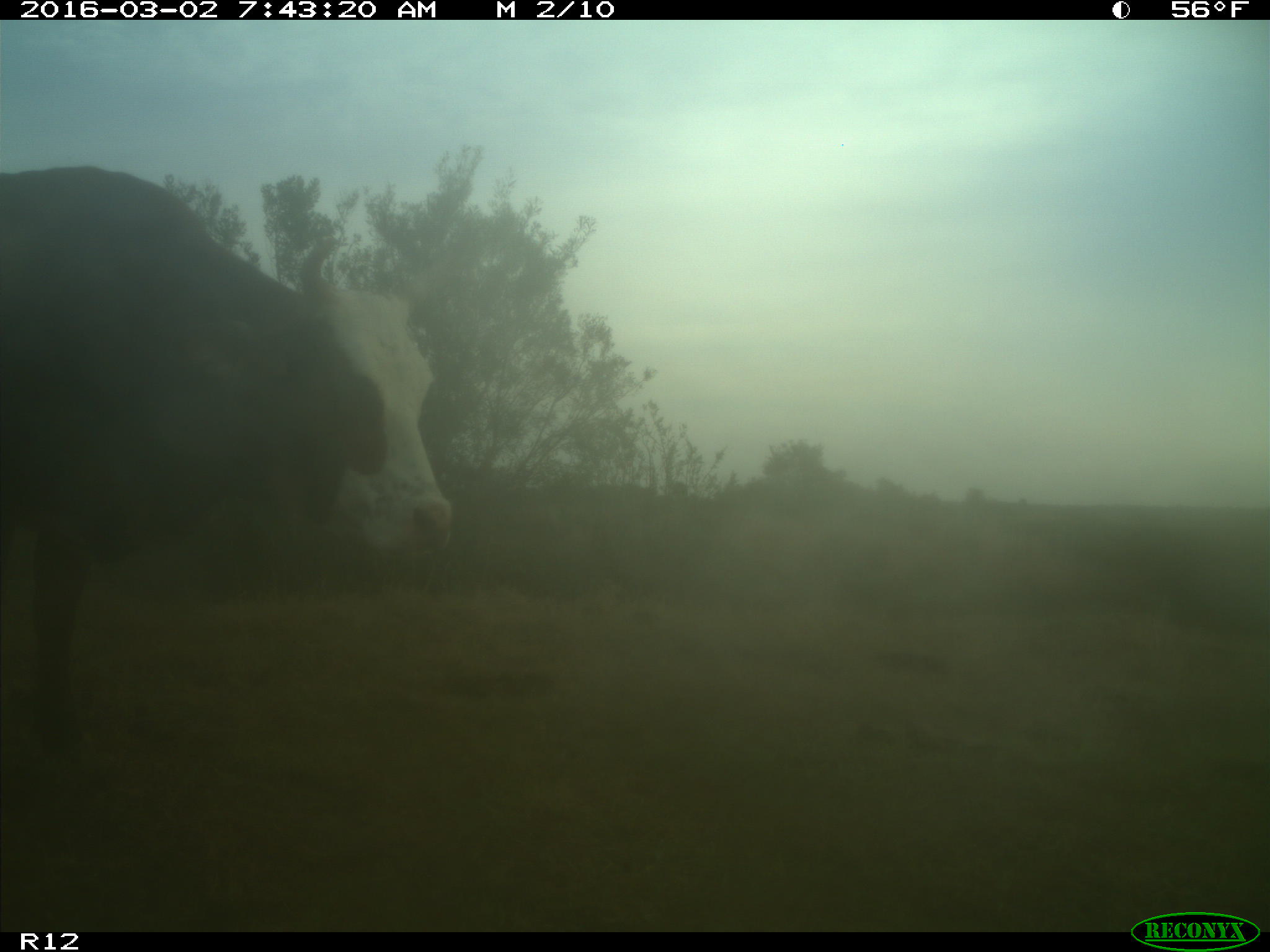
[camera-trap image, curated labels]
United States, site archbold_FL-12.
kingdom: Animalia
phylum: Chordata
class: Mammalia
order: Artiodactyla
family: Bovidae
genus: Bos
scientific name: Bos taurus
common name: domestic cow